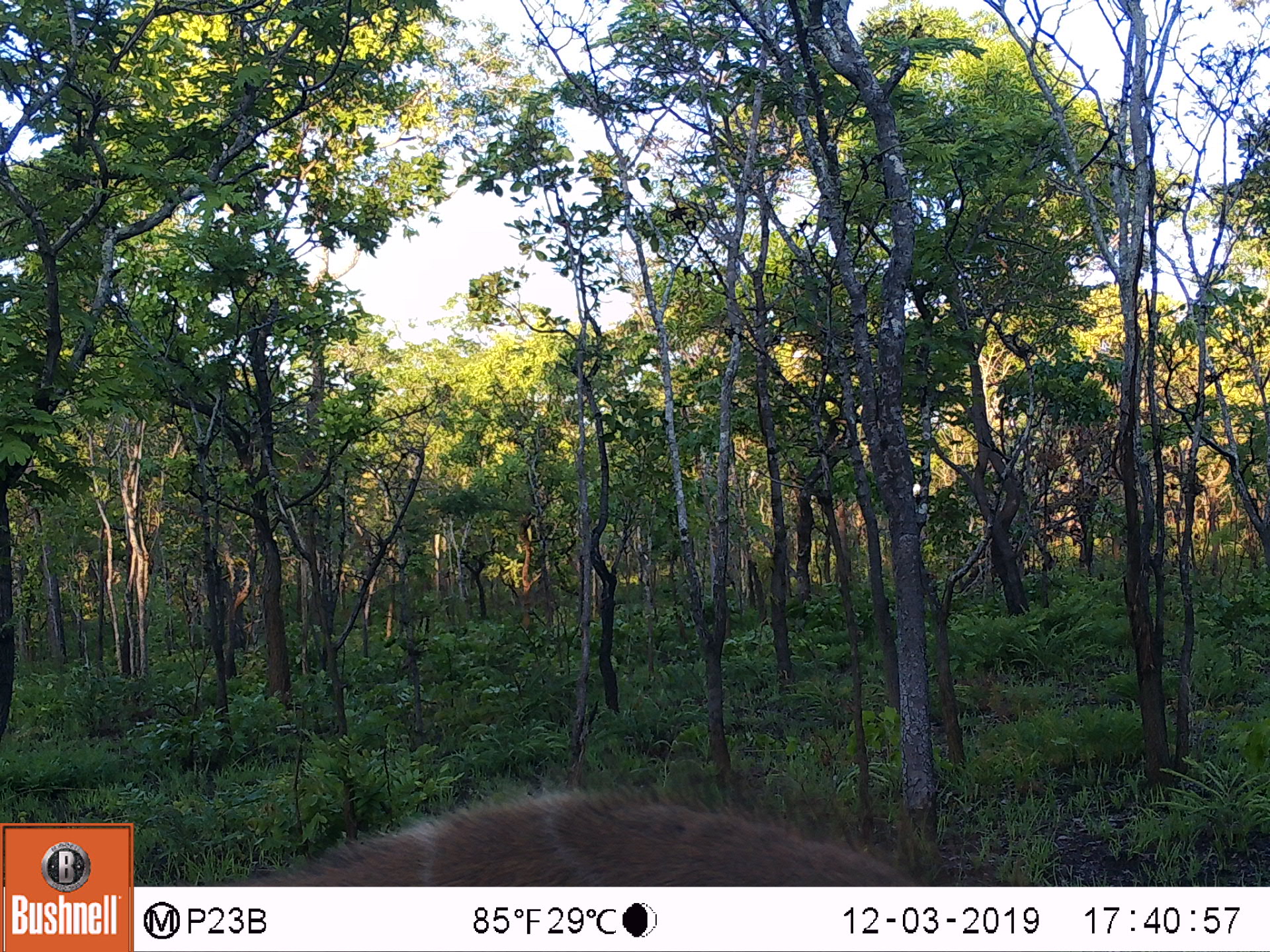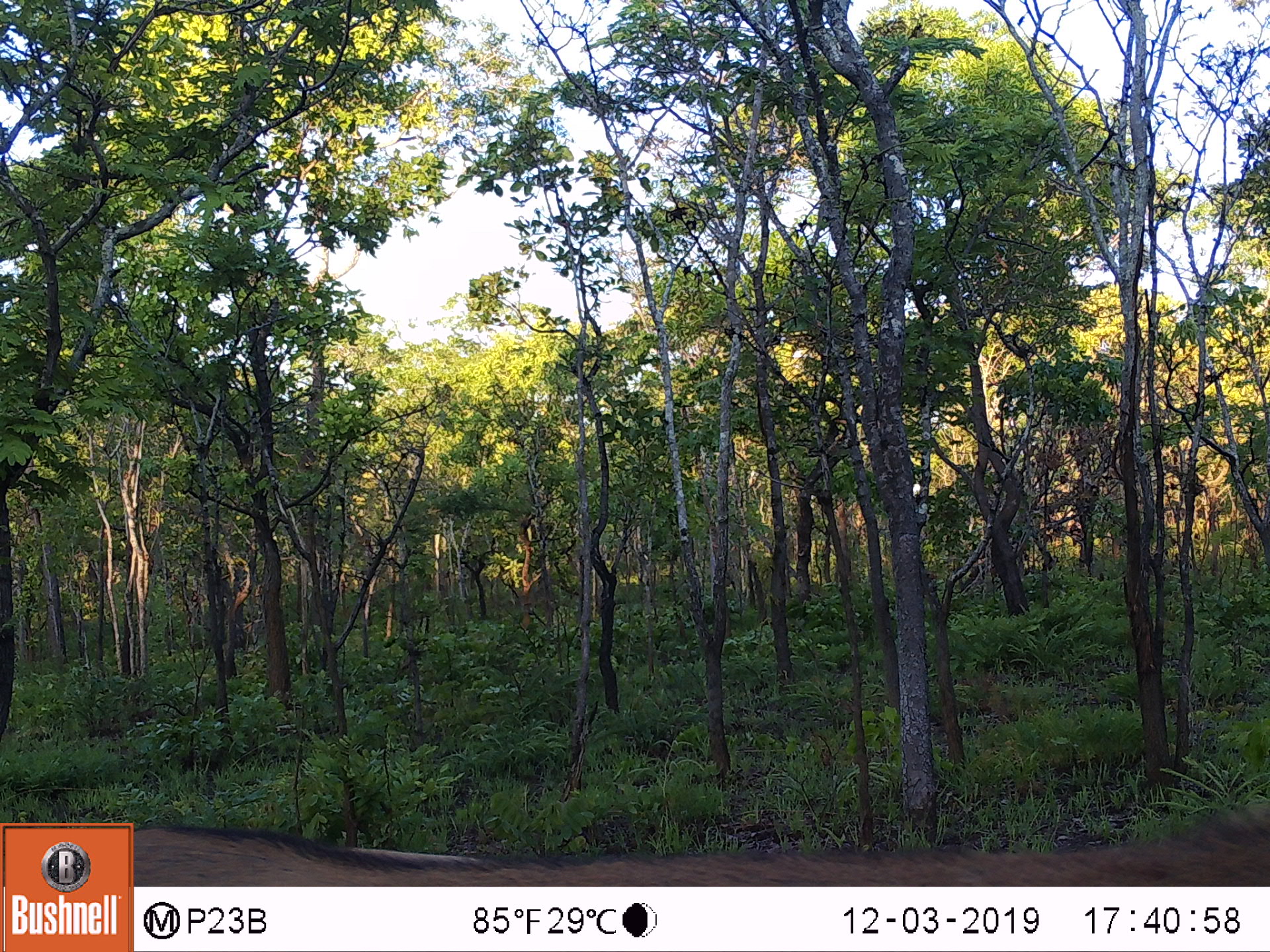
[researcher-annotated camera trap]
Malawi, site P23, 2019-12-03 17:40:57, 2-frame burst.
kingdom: Animalia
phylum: Chordata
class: Mammalia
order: Artiodactyla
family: Bovidae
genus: Tragelaphus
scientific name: Tragelaphus strepsiceros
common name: greater kudu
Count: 1.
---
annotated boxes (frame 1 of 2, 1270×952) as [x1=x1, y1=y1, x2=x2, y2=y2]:
greater kudu: [x1=262, y1=762, x2=943, y2=885]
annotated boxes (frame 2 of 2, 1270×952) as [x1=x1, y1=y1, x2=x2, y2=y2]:
greater kudu: [x1=136, y1=804, x2=1262, y2=887]